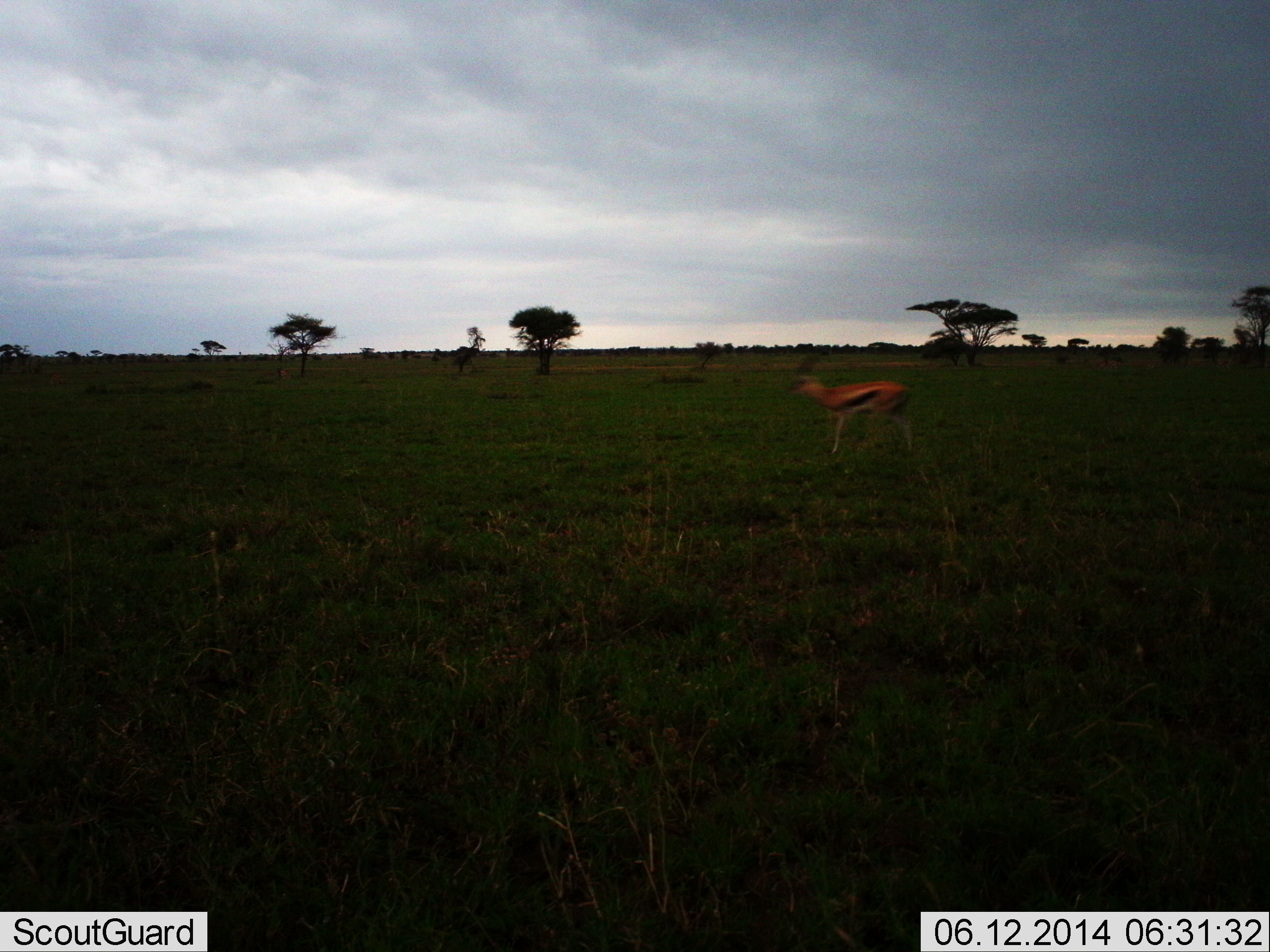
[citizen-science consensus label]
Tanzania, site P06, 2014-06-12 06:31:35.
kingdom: Animalia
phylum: Chordata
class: Mammalia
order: Artiodactyla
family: Bovidae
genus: Eudorcas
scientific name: Eudorcas thomsonii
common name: thomson's gazelle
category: gazellethomsons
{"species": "gazellethomsons (thomson's gazelle) (Eudorcas thomsonii)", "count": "1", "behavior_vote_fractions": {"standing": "32%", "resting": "0%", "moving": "72%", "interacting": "0%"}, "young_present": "0%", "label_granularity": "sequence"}